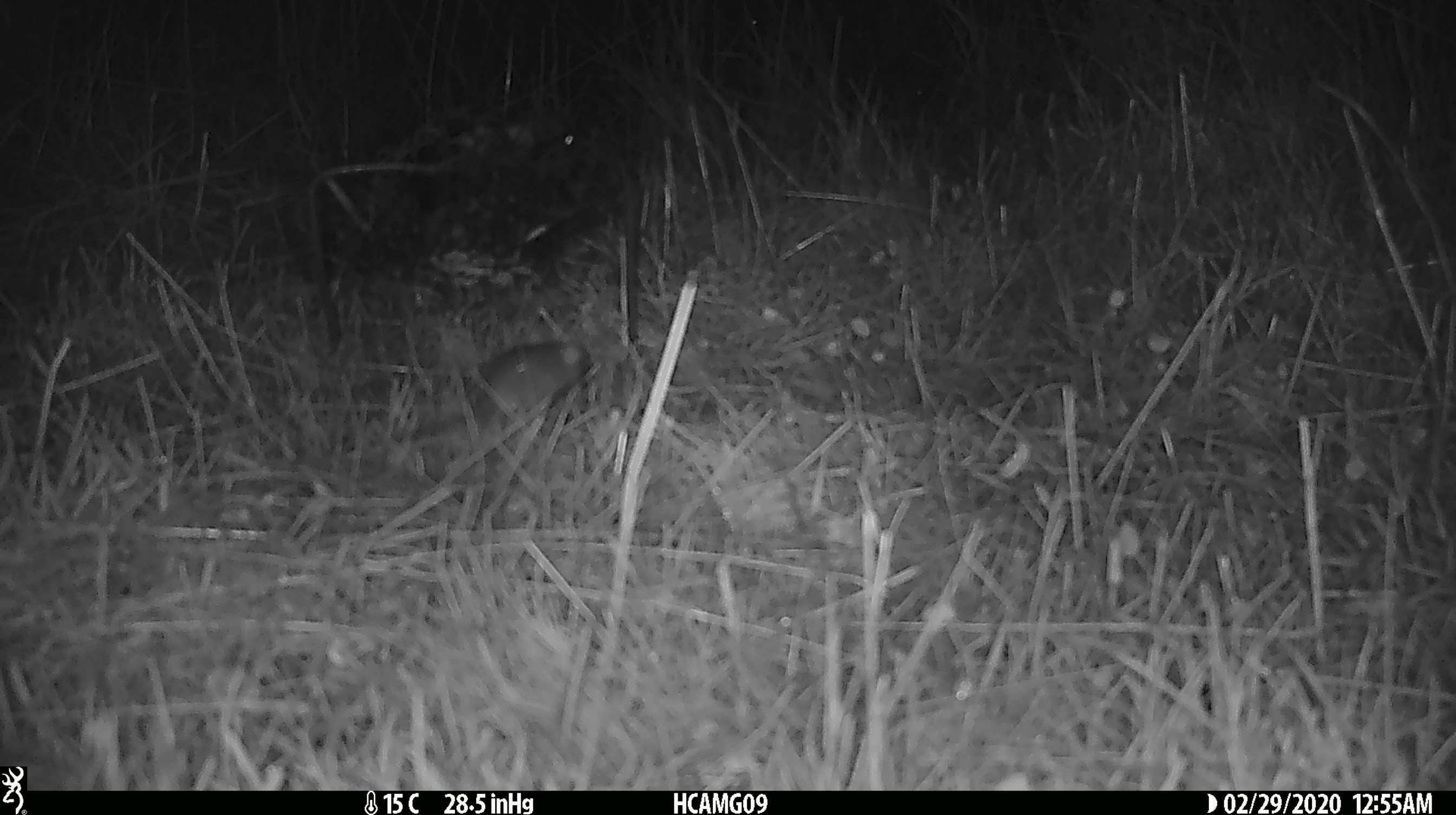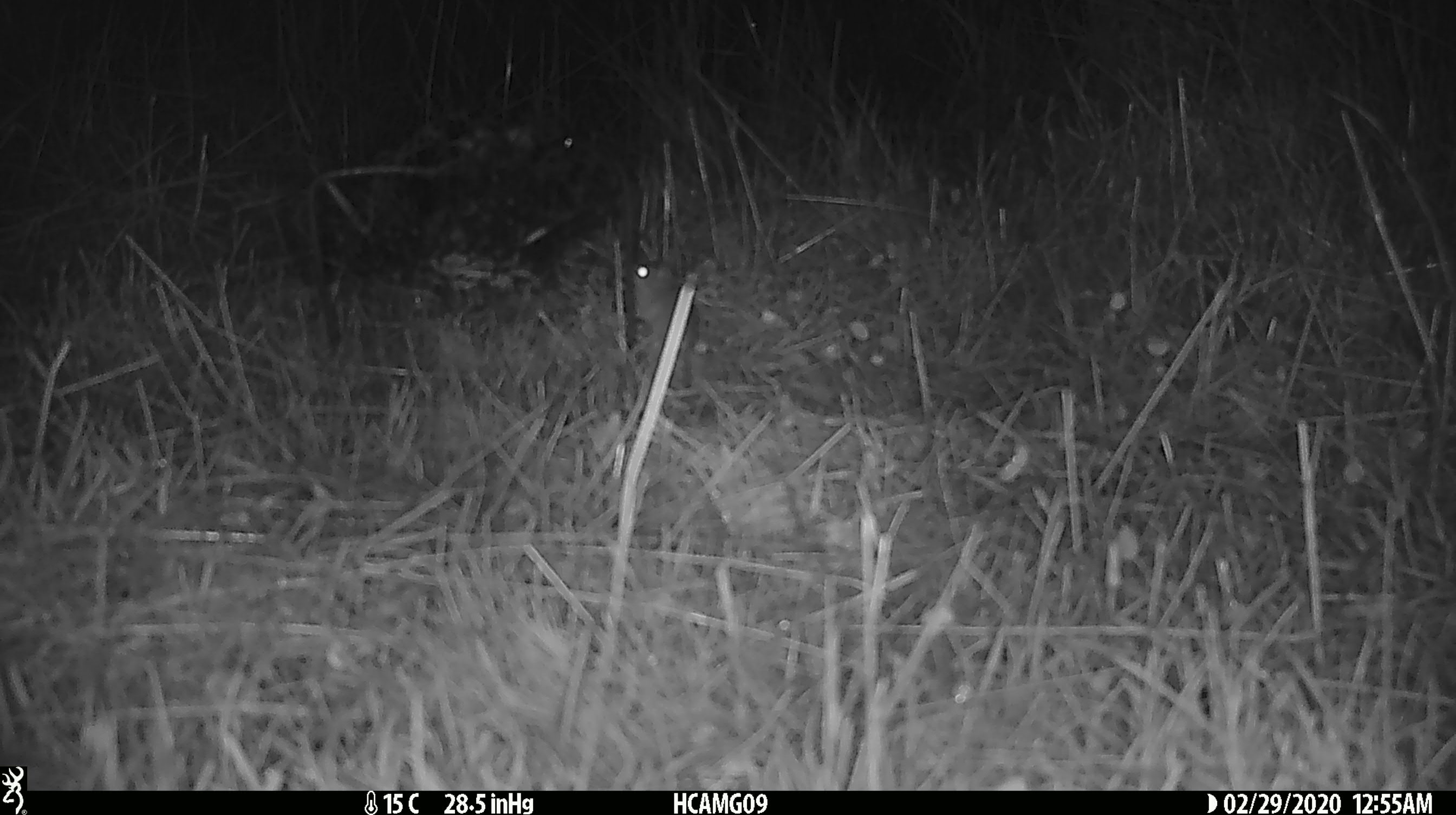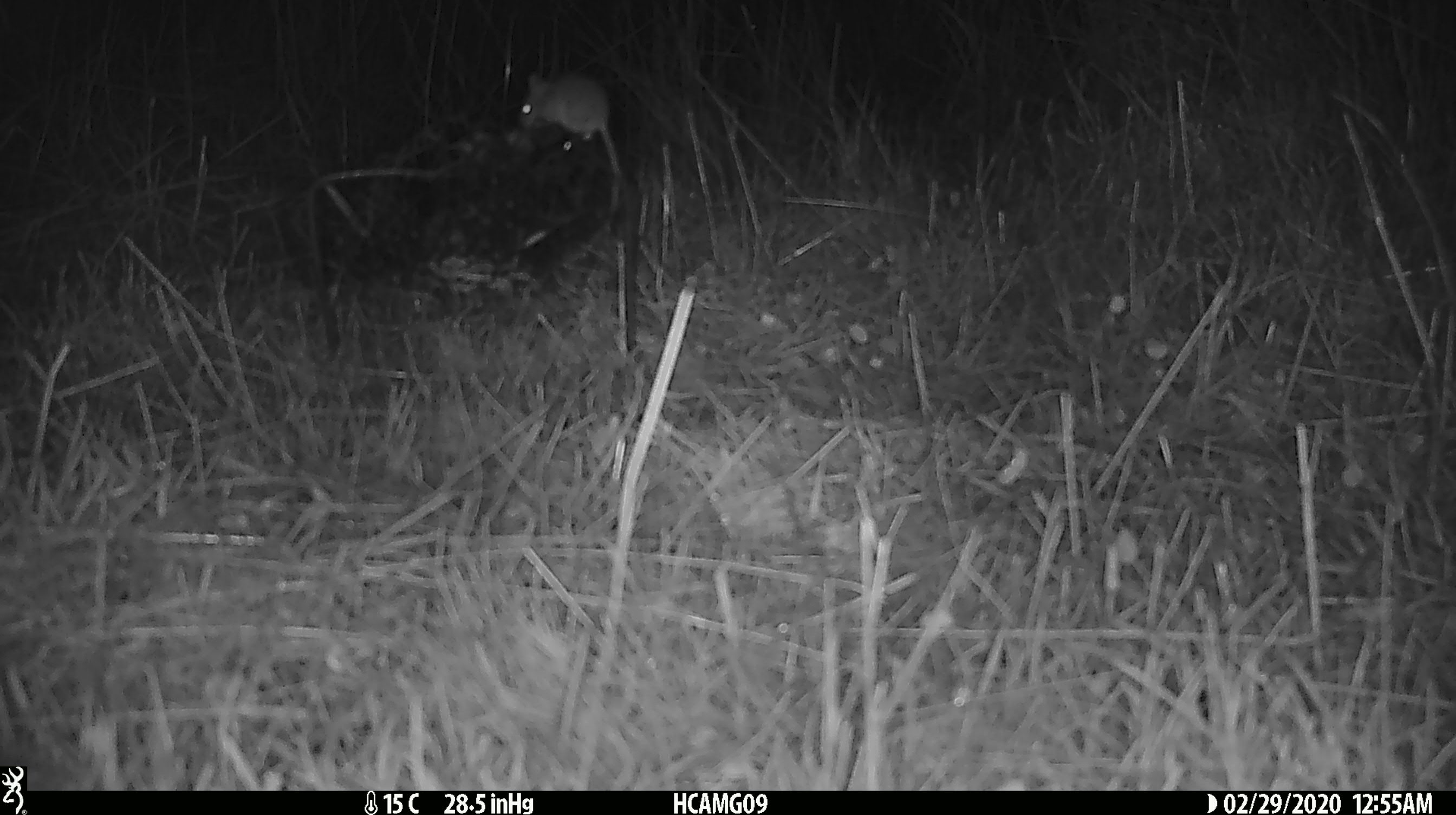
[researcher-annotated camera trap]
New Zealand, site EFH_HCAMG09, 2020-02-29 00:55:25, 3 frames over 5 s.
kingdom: Animalia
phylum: Chordata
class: Mammalia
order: Rodentia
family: Muridae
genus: Mus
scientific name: Mus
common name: mouse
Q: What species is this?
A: Mouse (Mus).